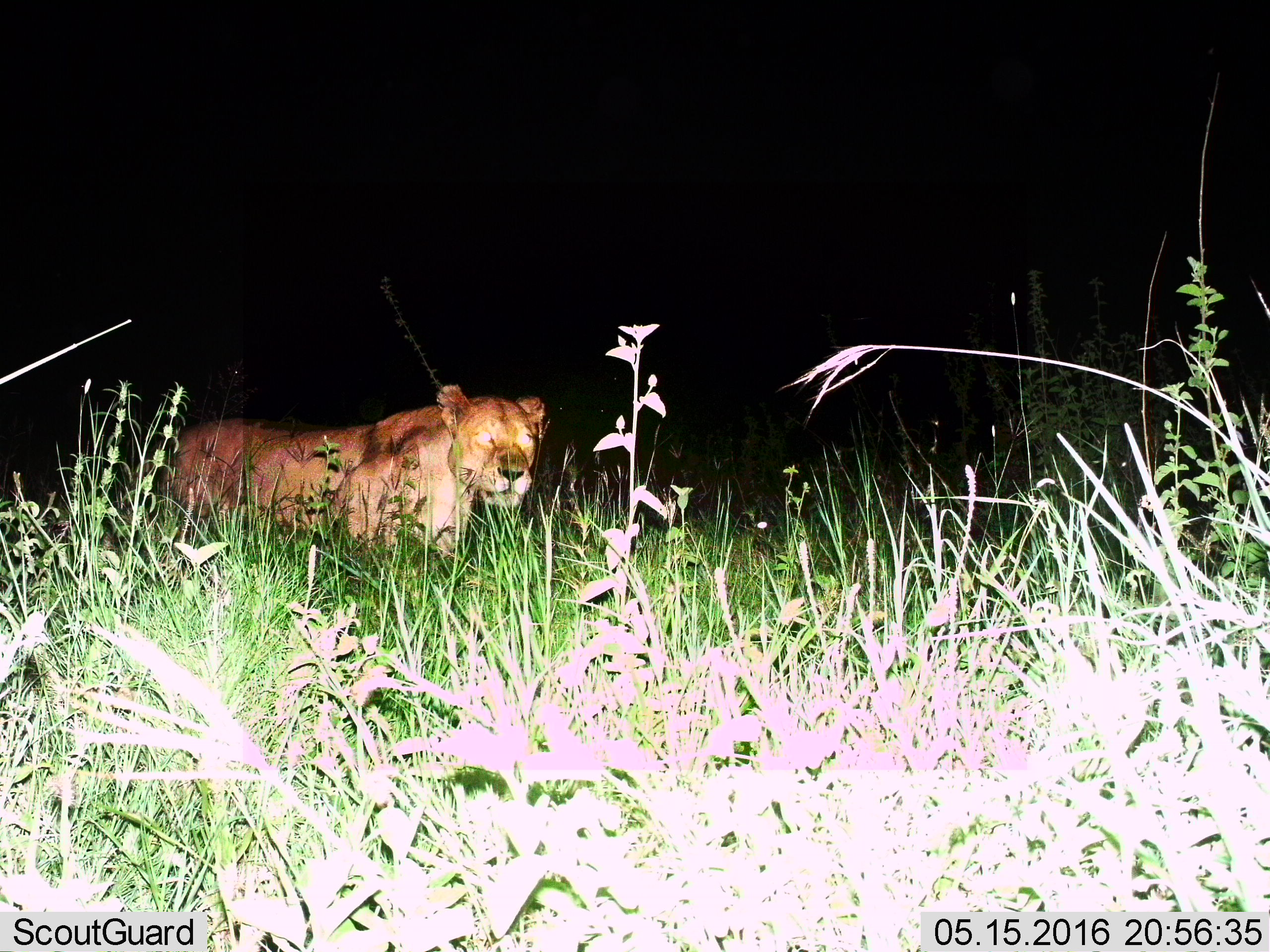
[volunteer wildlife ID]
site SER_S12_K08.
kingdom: Animalia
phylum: Chordata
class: Mammalia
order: Carnivora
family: Felidae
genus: Panthera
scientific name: Panthera leo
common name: lion female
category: lionfemale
Lionfemale (lion female) (Panthera leo), count 1. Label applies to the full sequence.